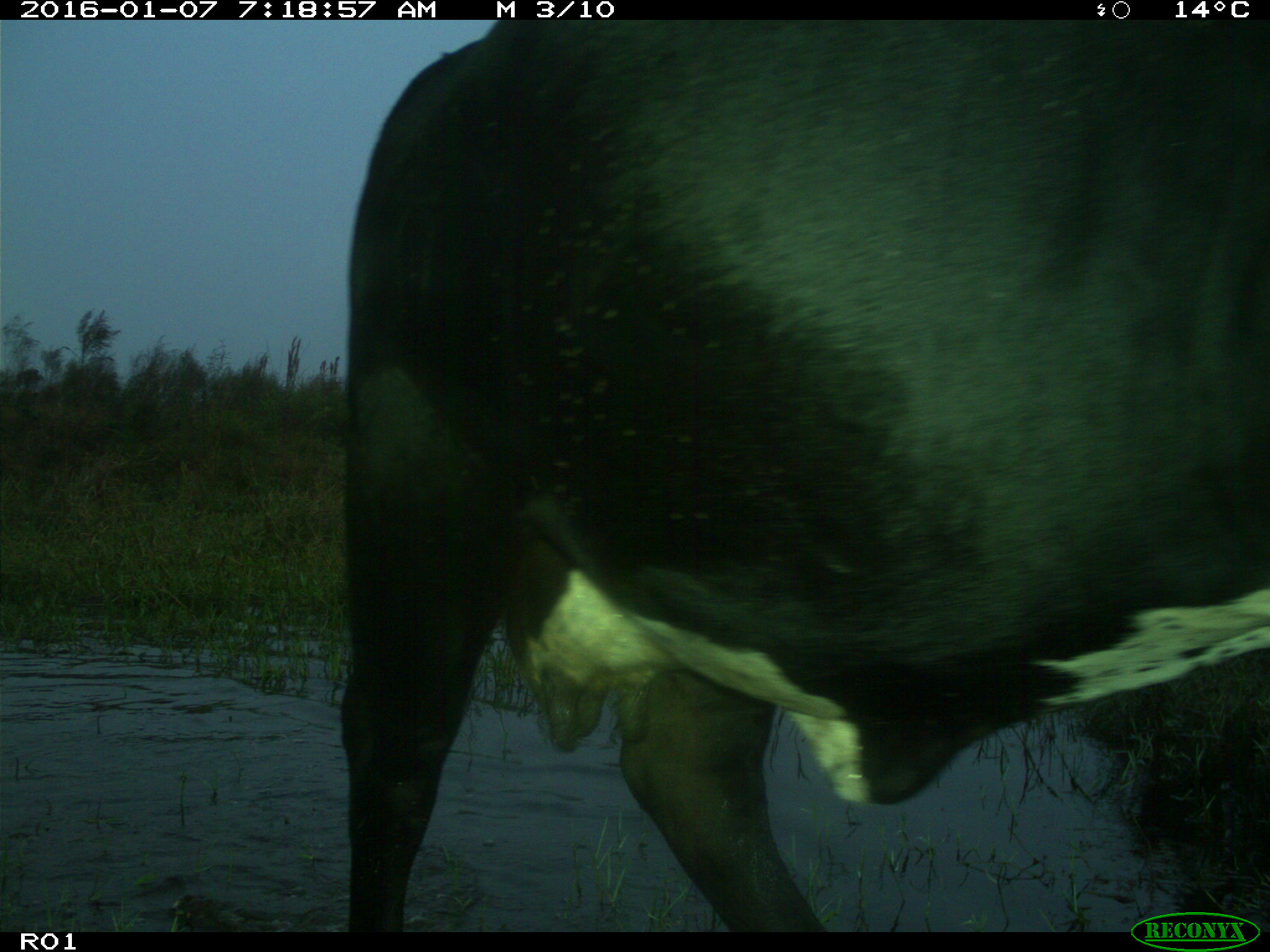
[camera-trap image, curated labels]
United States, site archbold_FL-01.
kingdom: Animalia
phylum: Chordata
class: Mammalia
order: Artiodactyla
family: Bovidae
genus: Bos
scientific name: Bos taurus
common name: domestic cow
Bos taurus (domestic cow).